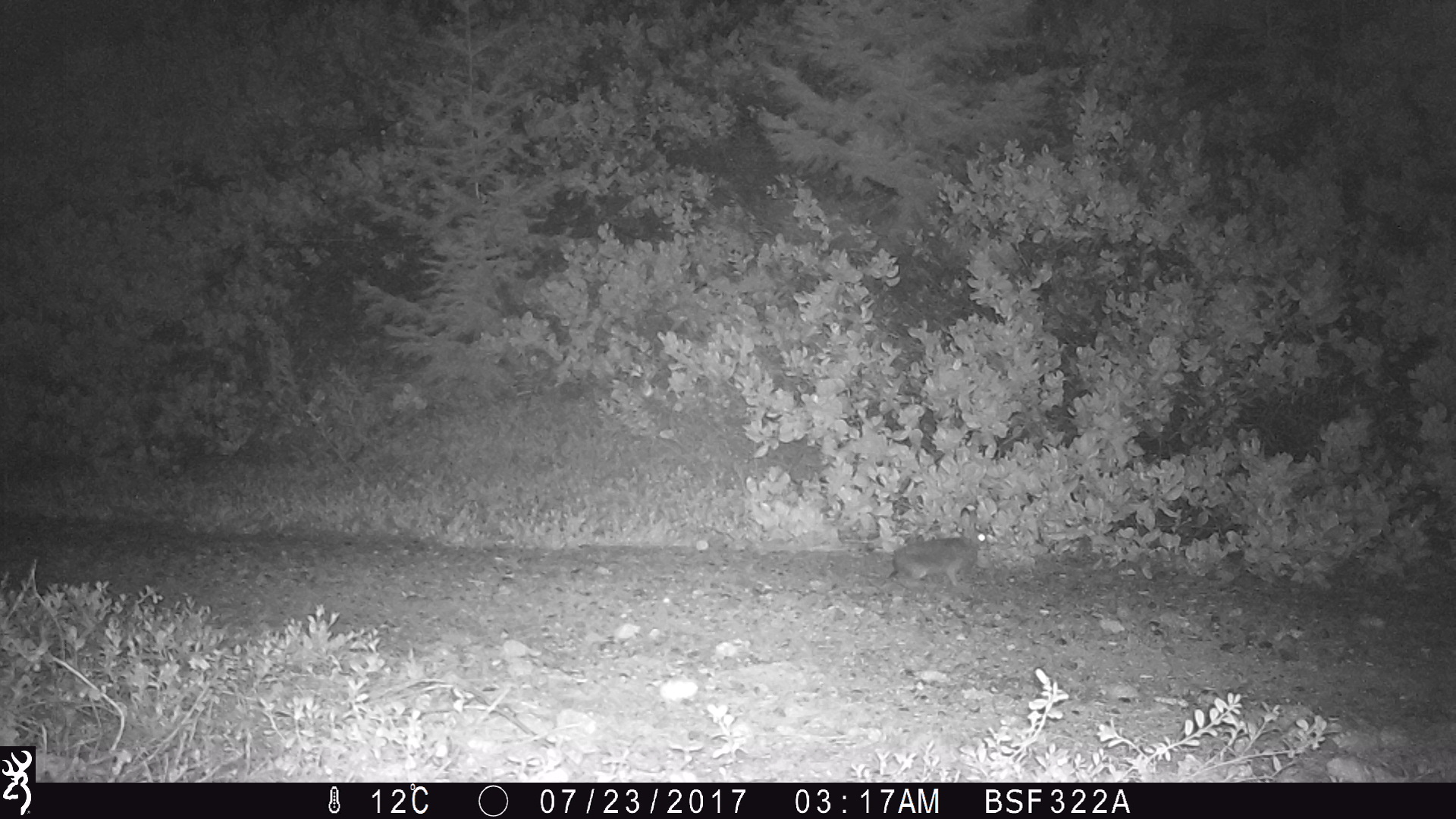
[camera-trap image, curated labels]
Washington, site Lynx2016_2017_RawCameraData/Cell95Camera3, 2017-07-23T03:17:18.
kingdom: Animalia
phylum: Chordata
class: Mammalia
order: Lagomorpha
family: Leporidae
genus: Lepus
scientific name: Lepus americanus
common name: snowshoe hare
Lepus americanus (snowshoe hare). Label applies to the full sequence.